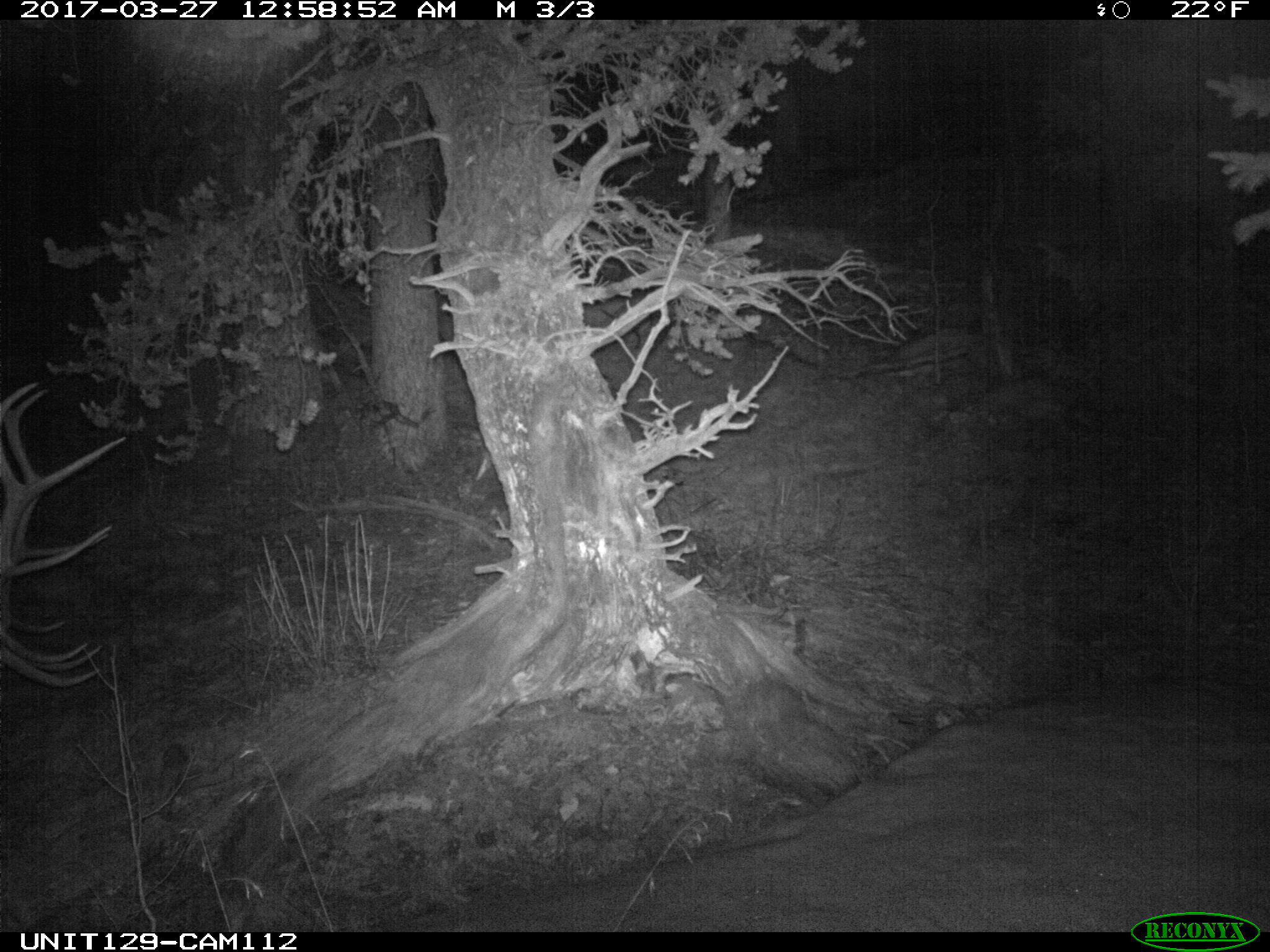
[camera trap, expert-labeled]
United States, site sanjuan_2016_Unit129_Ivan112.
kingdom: Animalia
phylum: Chordata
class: Mammalia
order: Artiodactyla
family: Cervidae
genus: Cervus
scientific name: Cervus elaphus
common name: red deer